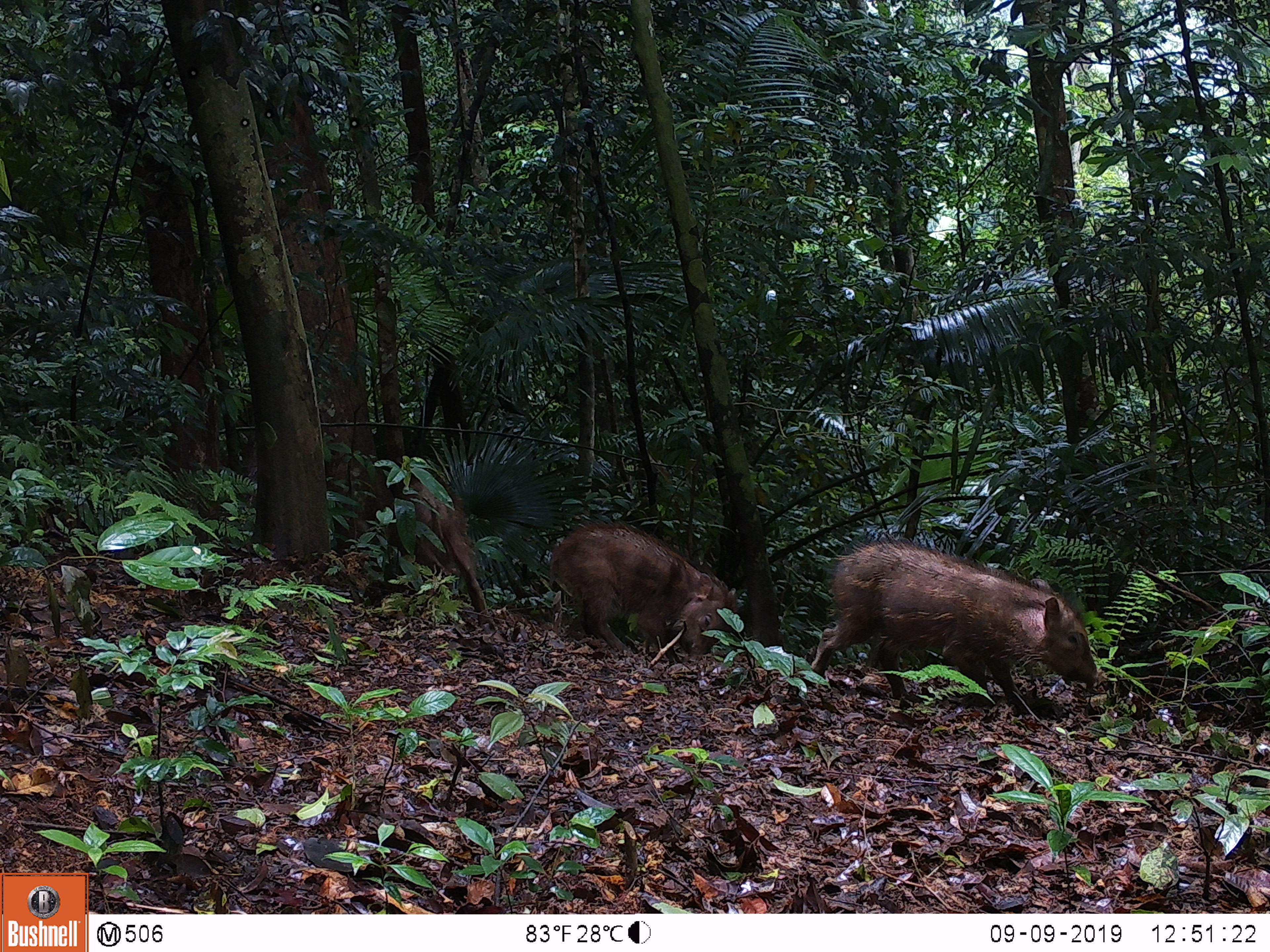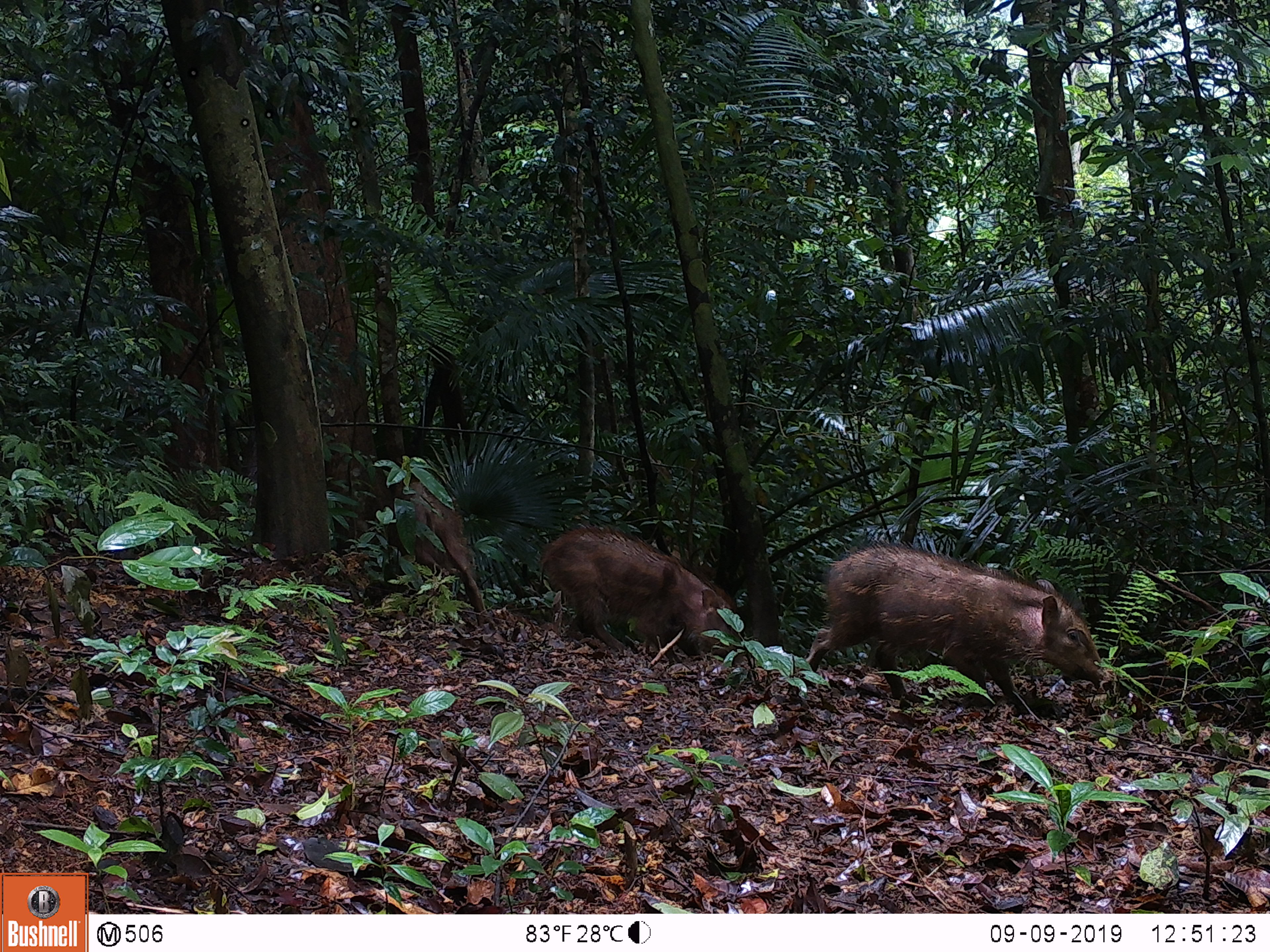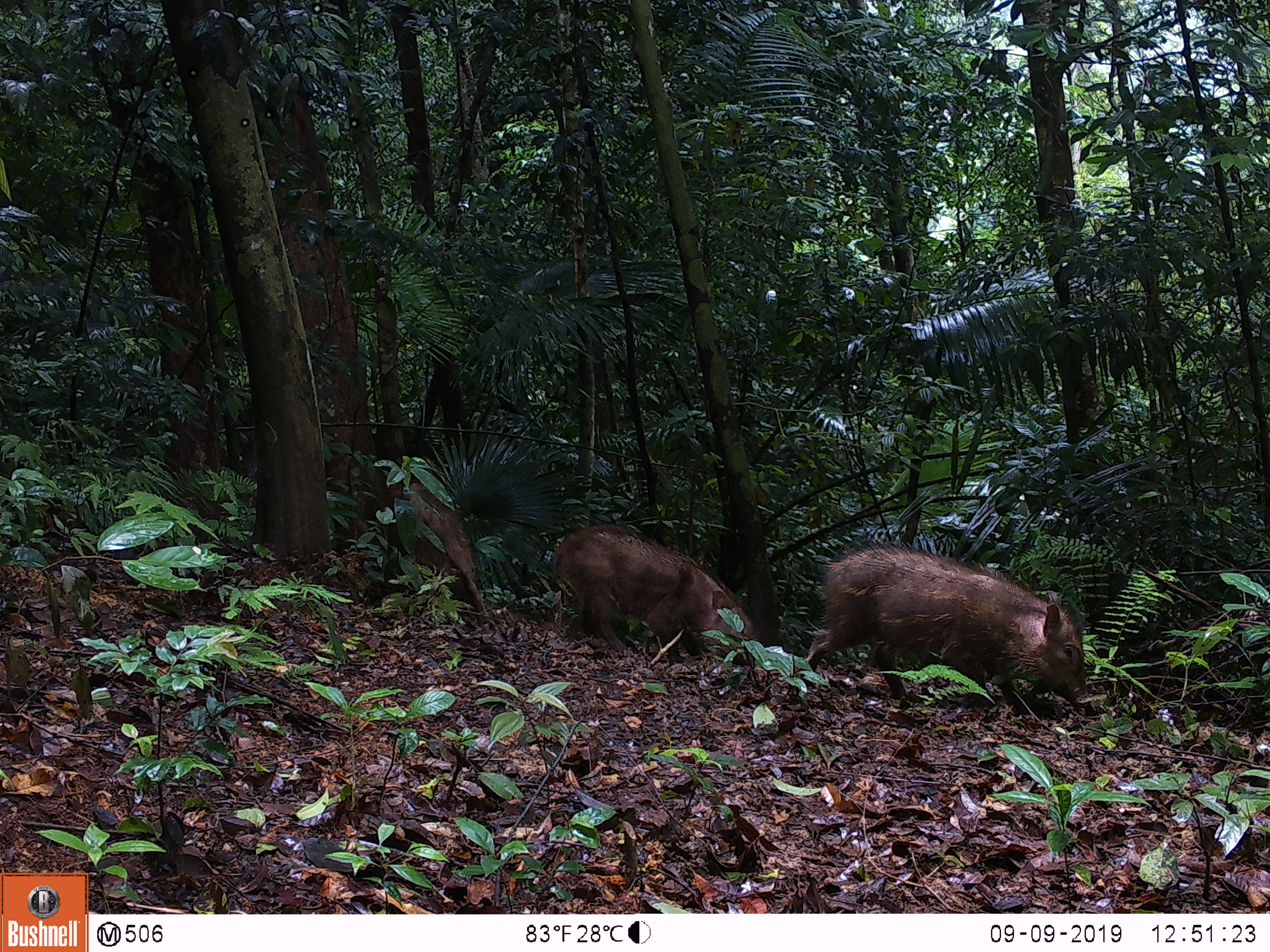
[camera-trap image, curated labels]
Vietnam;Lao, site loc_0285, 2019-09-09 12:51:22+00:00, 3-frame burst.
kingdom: Animalia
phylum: Chordata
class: Mammalia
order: Artiodactyla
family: Suidae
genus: Sus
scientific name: Sus scrofa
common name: eurasian wild pig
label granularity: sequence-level